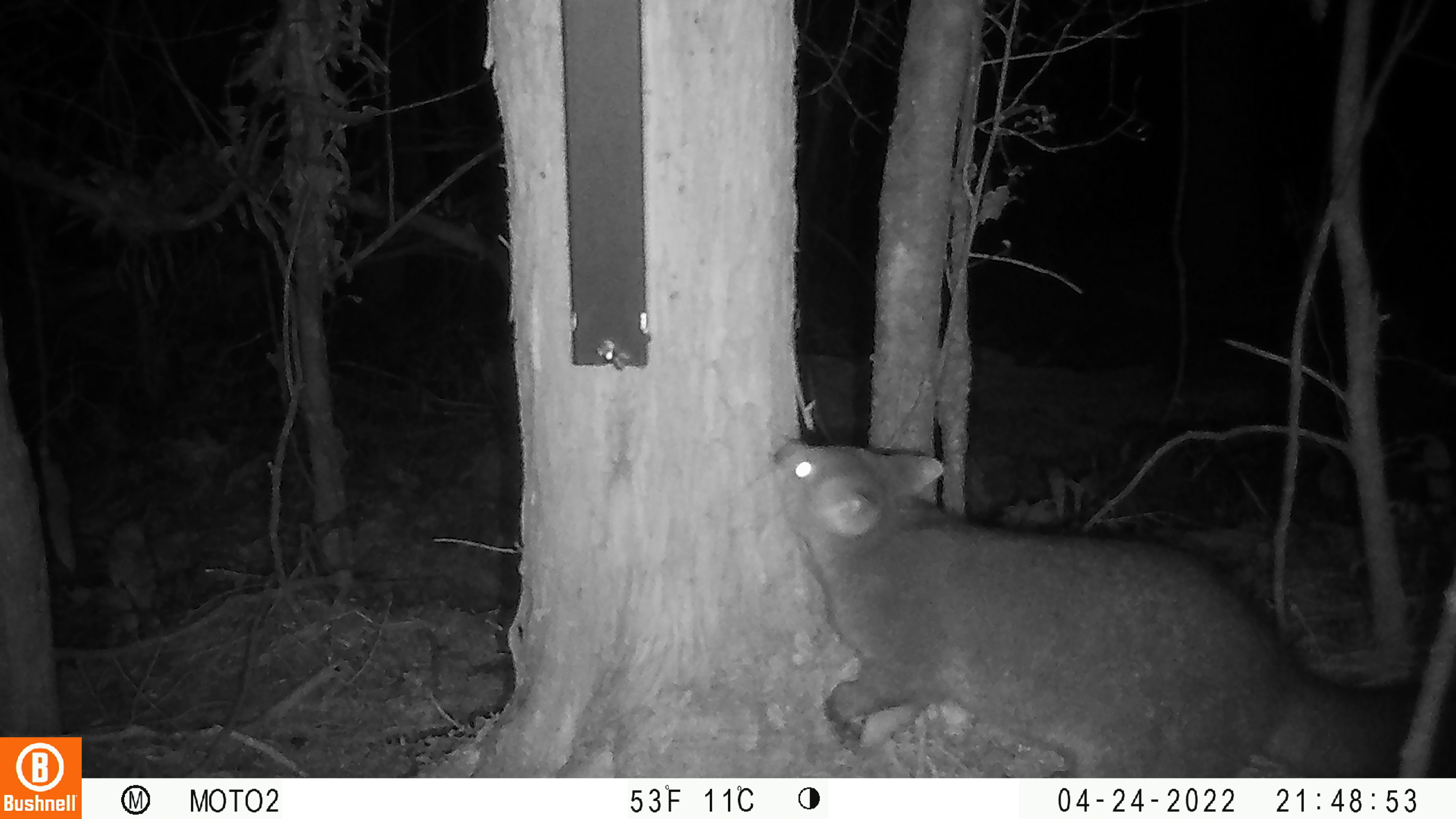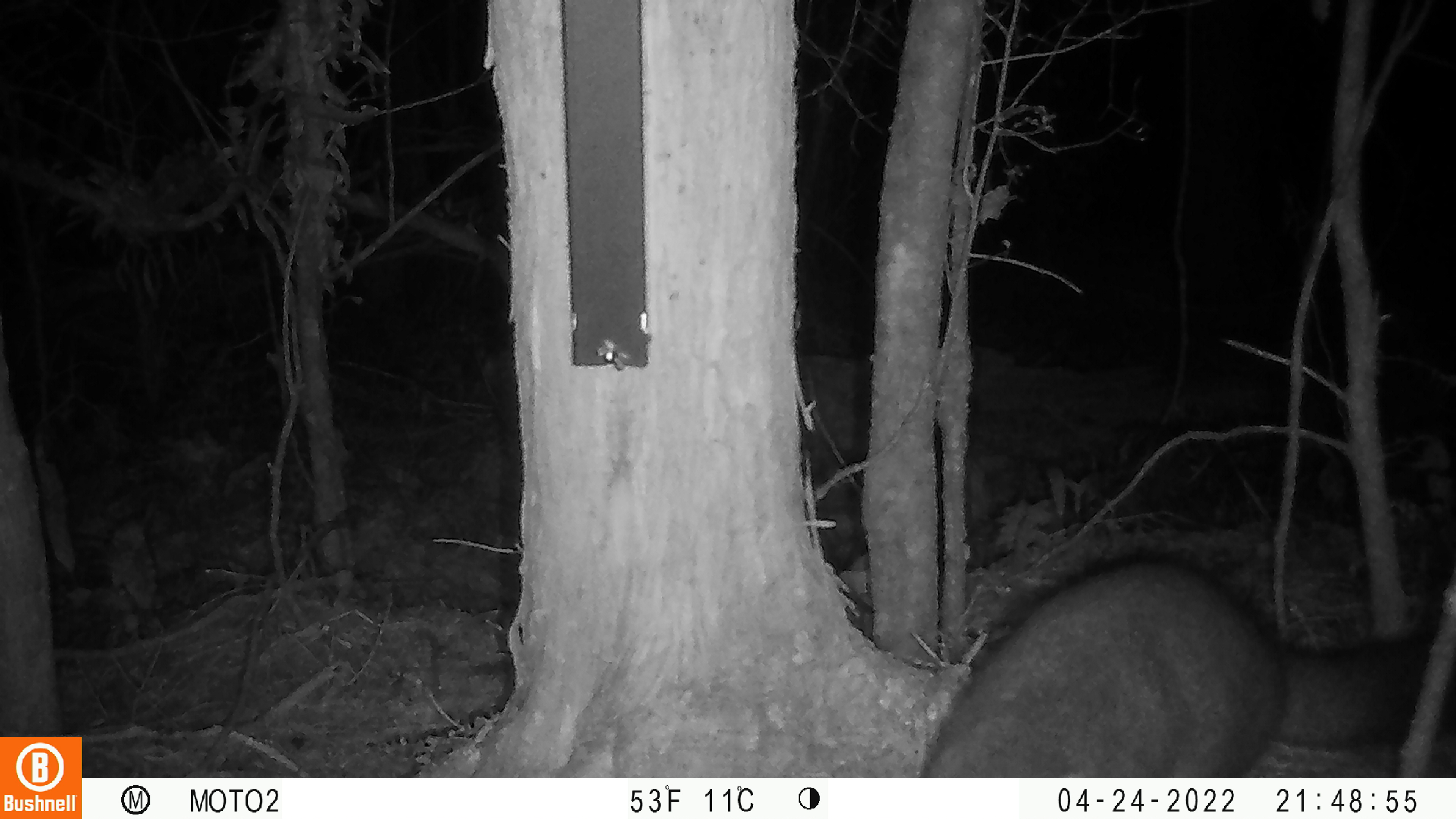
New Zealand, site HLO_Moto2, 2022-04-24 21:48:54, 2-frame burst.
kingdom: Animalia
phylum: Chordata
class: Mammalia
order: Diprotodontia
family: Phalangeridae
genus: Trichosurus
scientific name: Trichosurus vulpecula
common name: common brushtail possum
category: possum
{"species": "possum (common brushtail possum) (Trichosurus vulpecula)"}